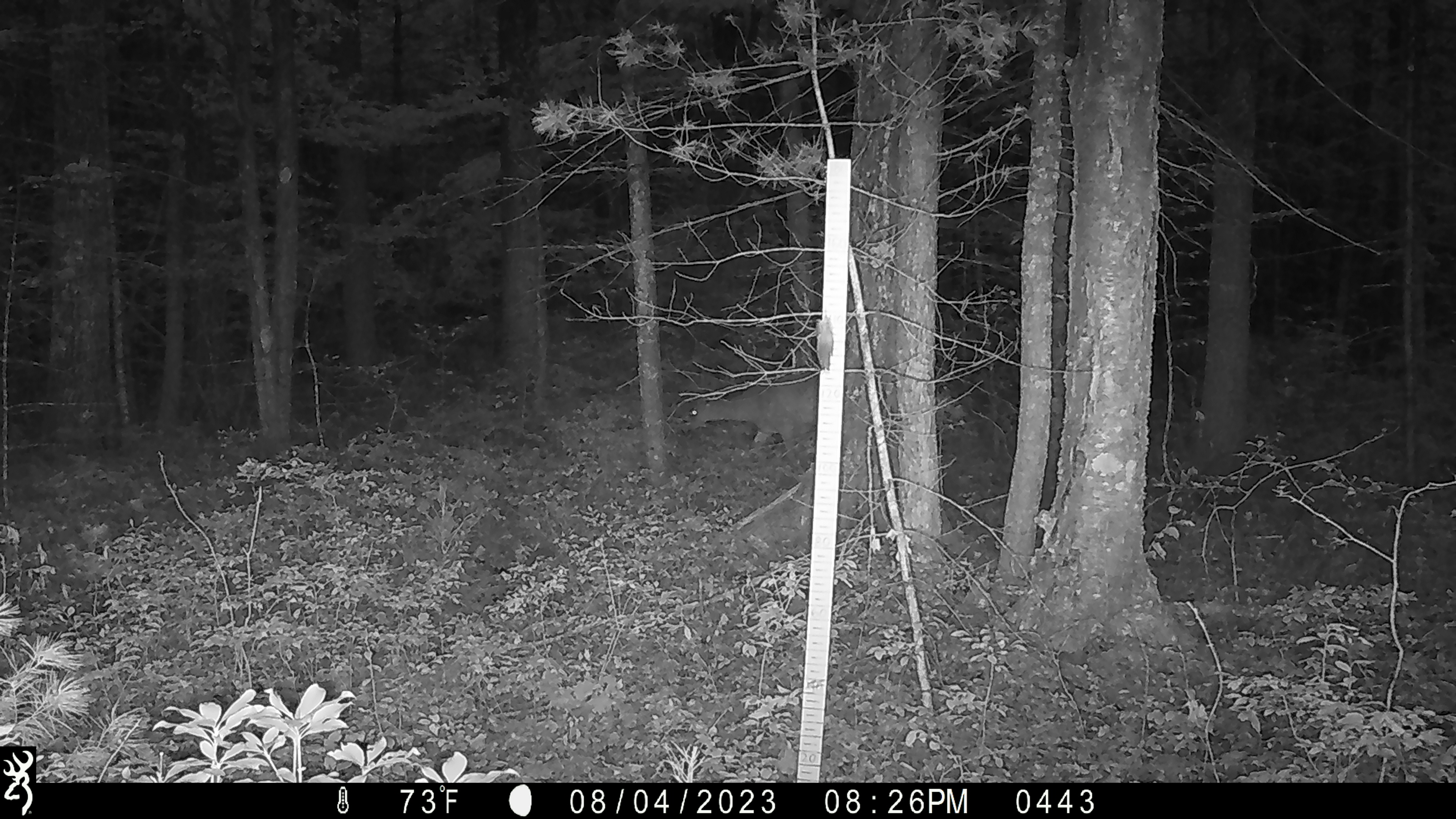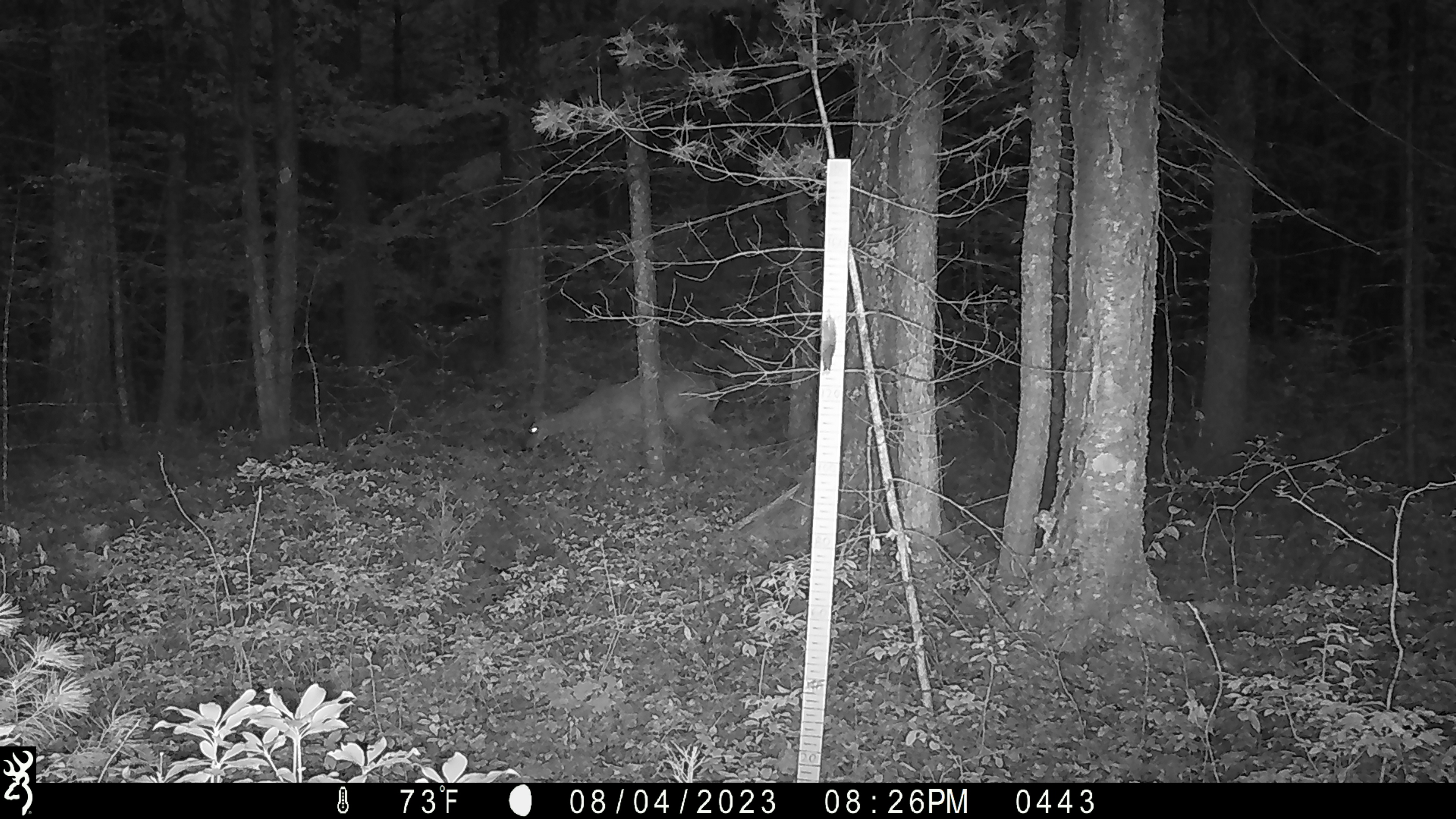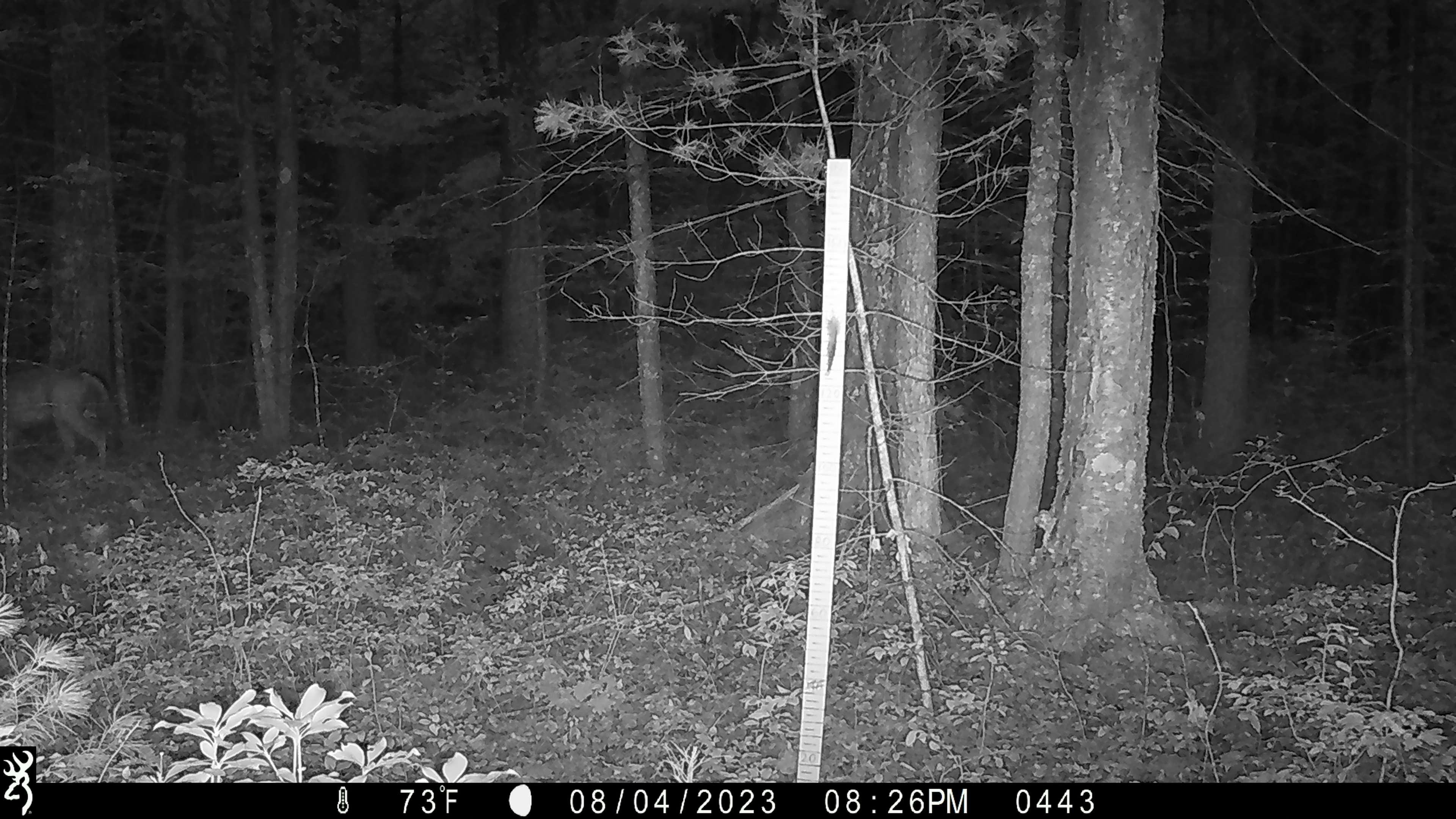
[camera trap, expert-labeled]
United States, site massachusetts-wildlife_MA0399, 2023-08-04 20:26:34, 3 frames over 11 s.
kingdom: Animalia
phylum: Chordata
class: Mammalia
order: Artiodactyla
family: Cervidae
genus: Odocoileus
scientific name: Odocoileus virginianus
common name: white-tailed deer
White-tailed deer (Odocoileus virginianus).